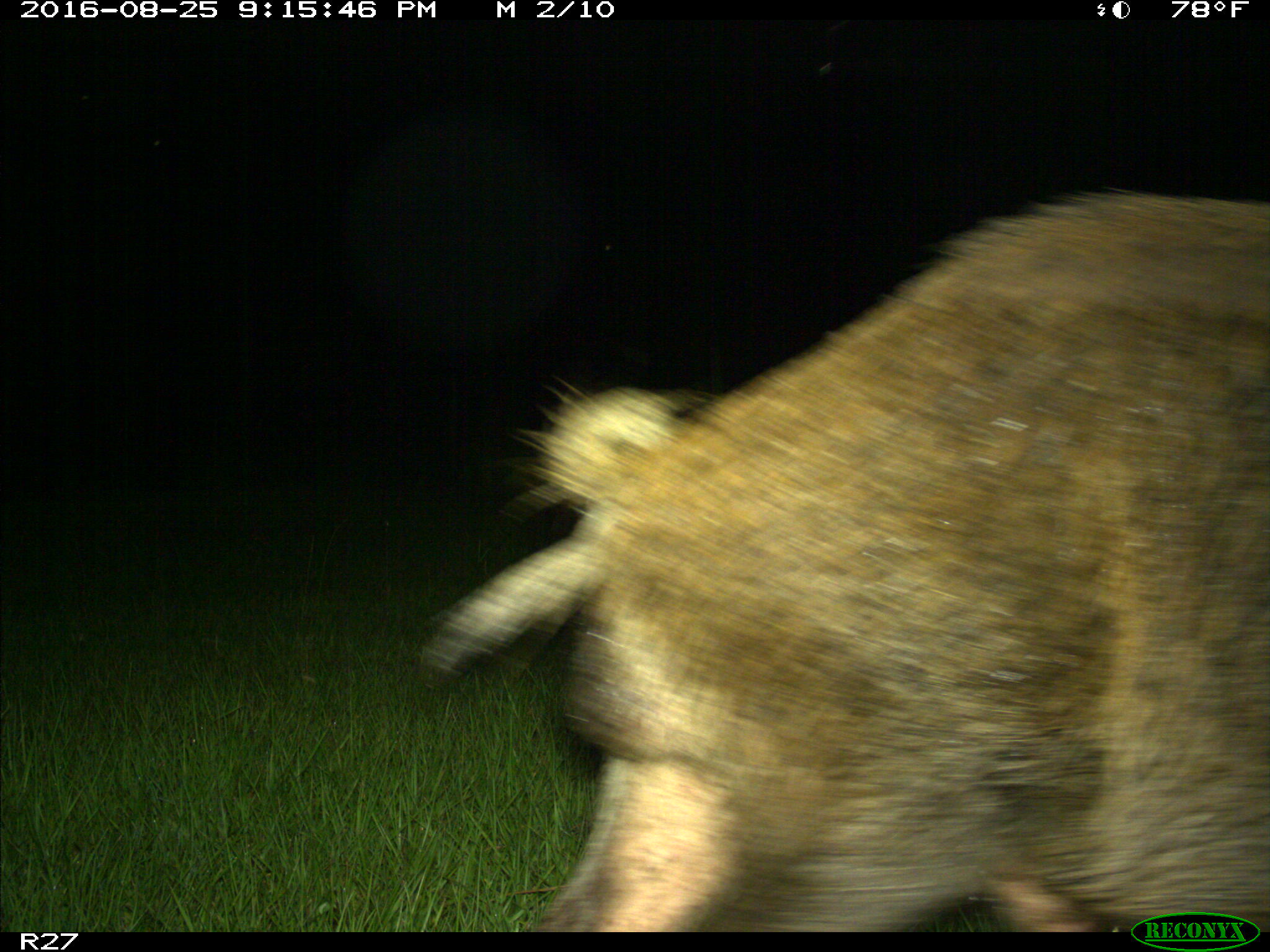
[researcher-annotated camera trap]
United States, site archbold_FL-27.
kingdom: Animalia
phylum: Chordata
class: Mammalia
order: Artiodactyla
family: Suidae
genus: Sus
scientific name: Sus scrofa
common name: wild boar